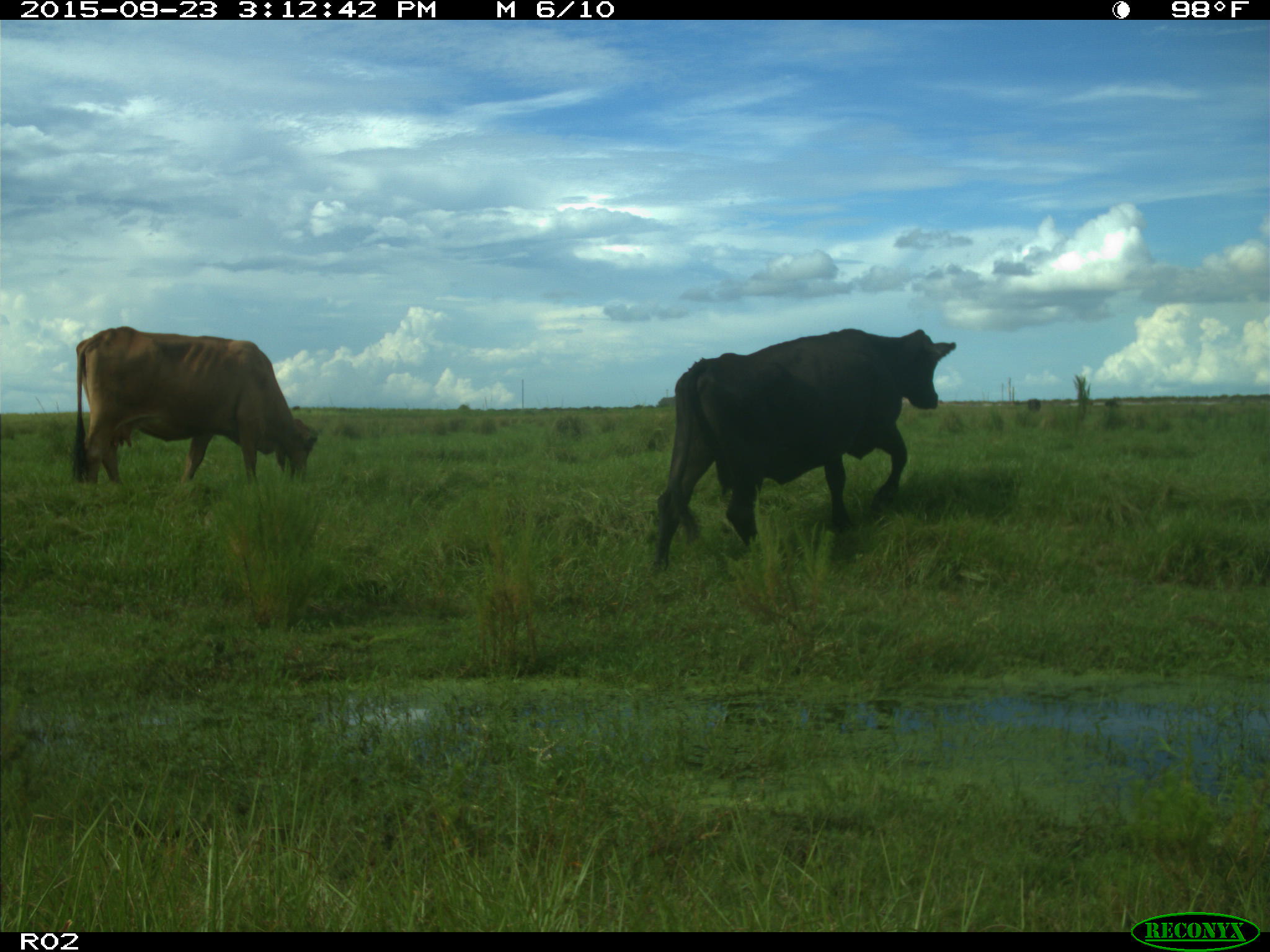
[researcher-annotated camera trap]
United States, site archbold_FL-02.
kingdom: Animalia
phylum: Chordata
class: Mammalia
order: Artiodactyla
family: Bovidae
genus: Bos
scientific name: Bos taurus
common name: domestic cow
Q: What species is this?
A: Bos taurus (domestic cow).